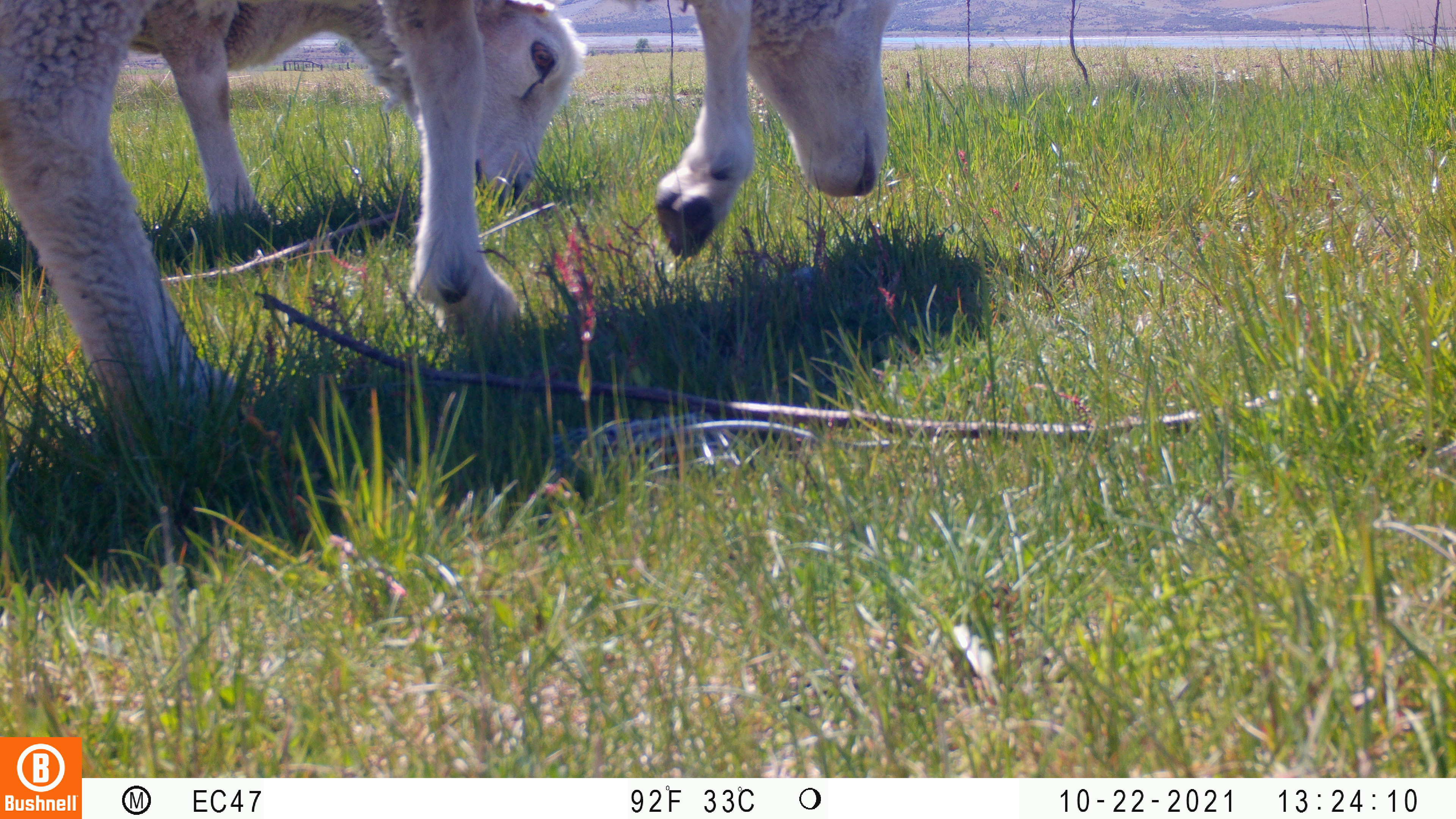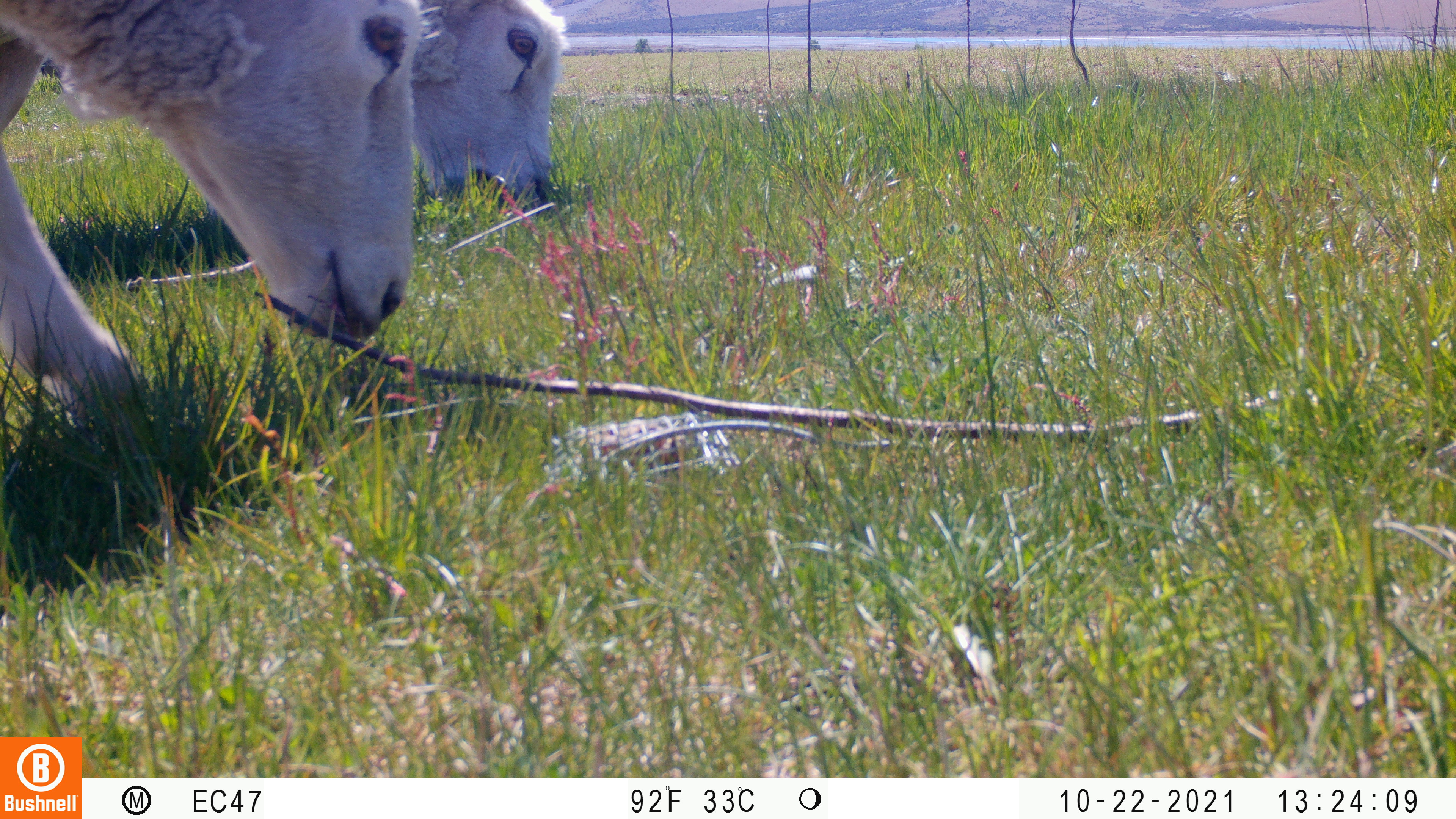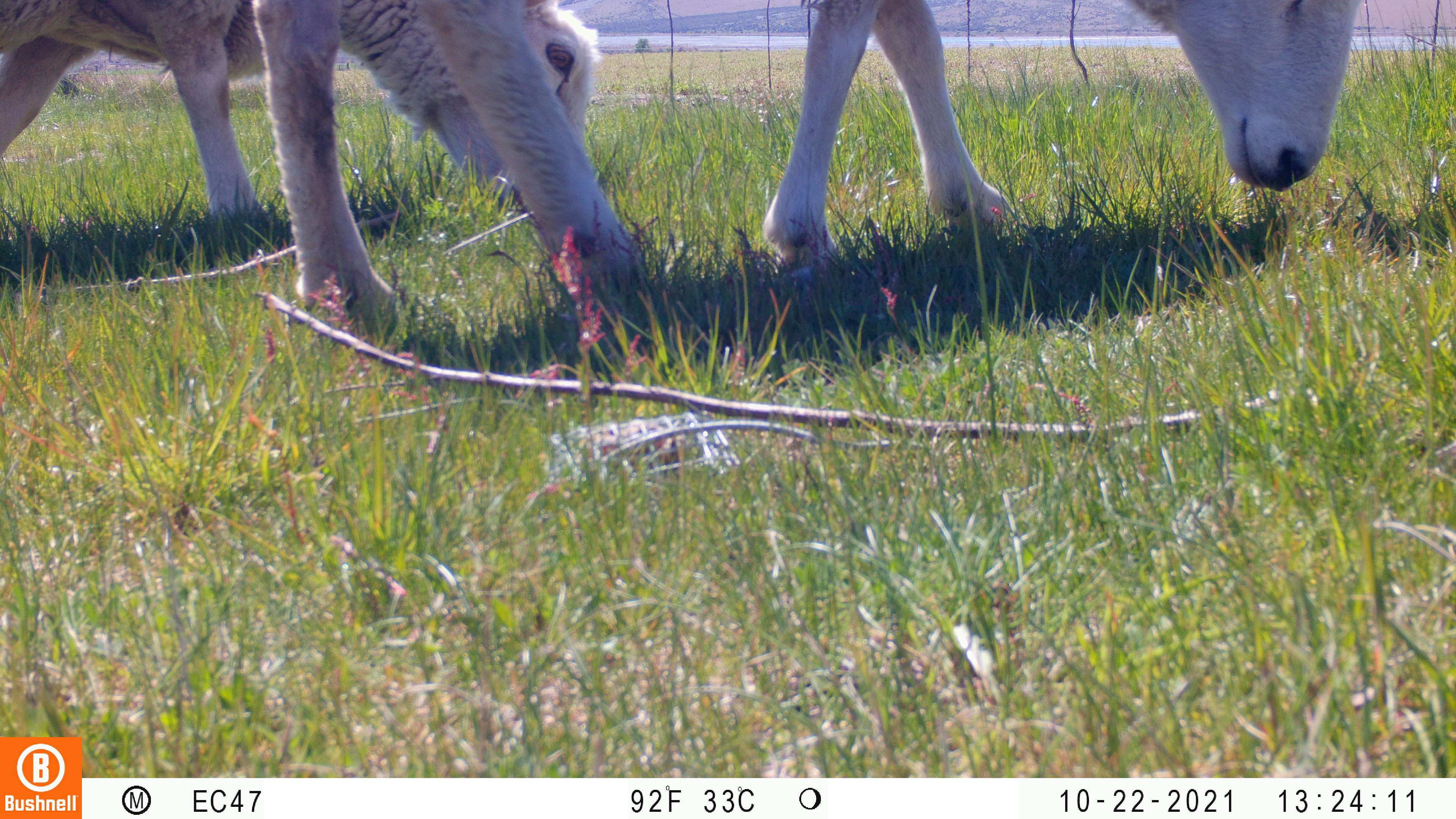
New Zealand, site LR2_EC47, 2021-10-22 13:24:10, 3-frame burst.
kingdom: Animalia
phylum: Chordata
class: Mammalia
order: Artiodactyla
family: Bovidae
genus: Bos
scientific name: Bos taurus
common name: domestic cow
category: cow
Cow (domestic cow) (Bos taurus).